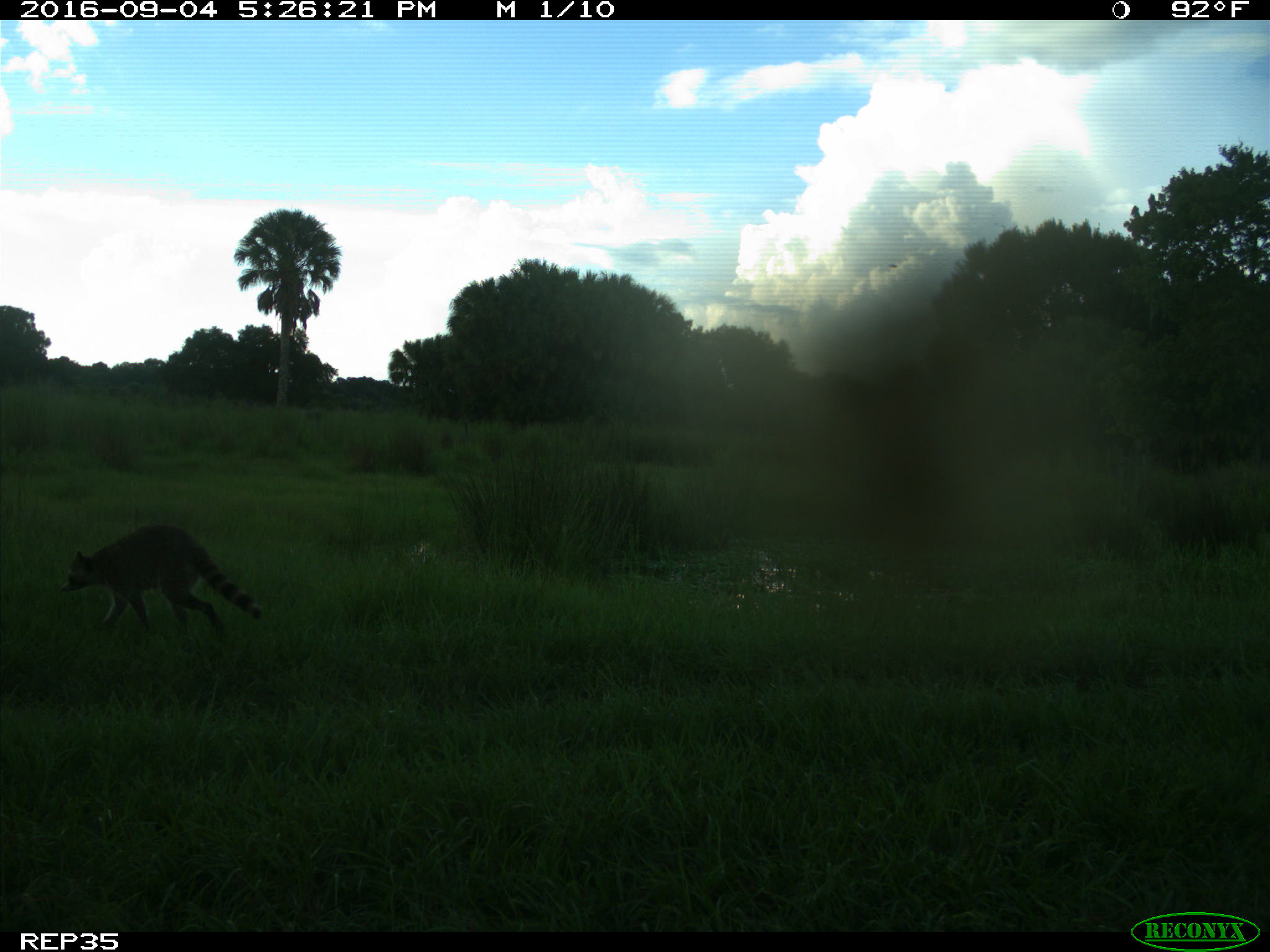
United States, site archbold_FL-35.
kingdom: Animalia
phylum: Chordata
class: Mammalia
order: Carnivora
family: Procyonidae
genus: Procyon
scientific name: Procyon lotor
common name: common raccoon